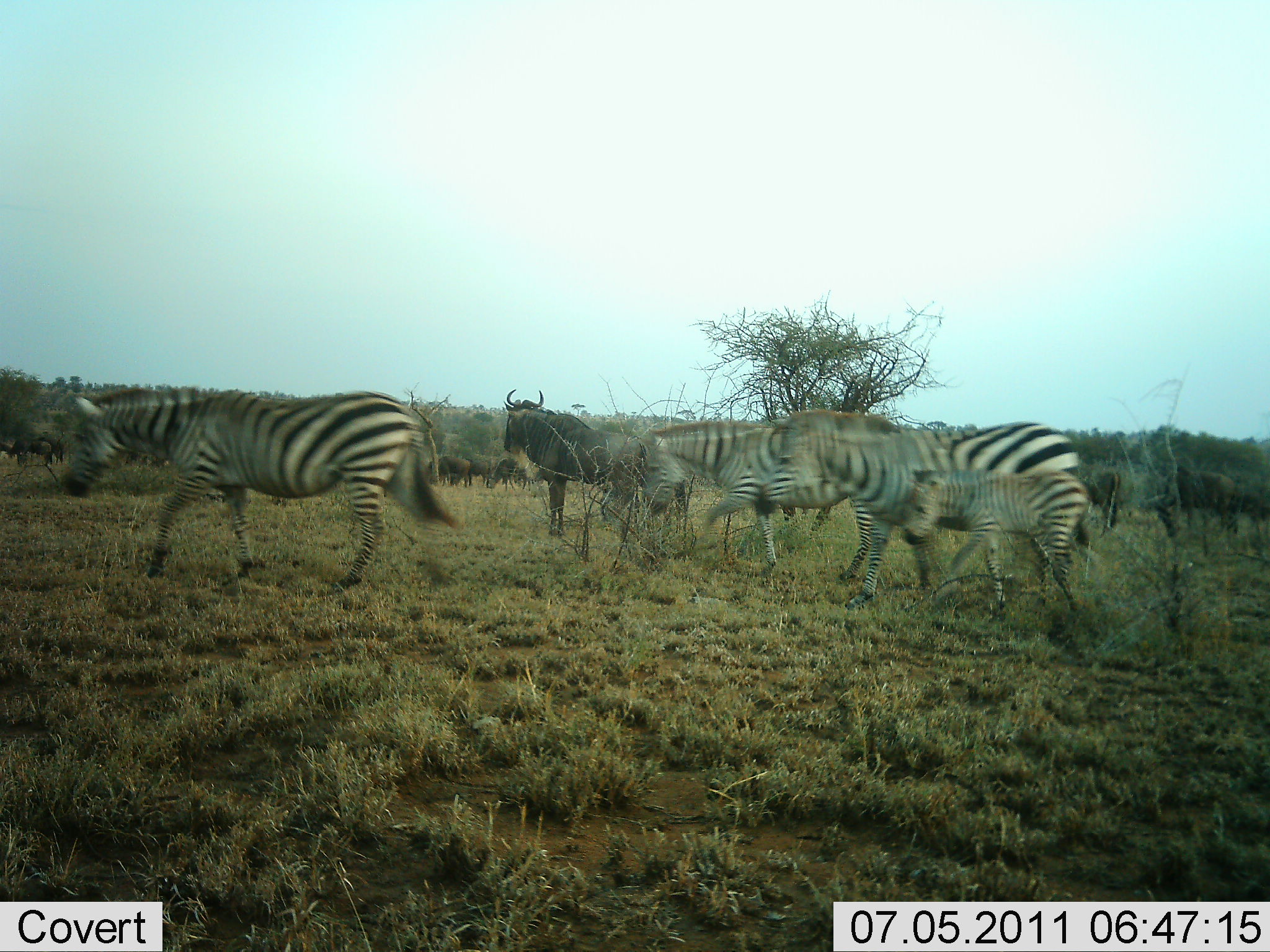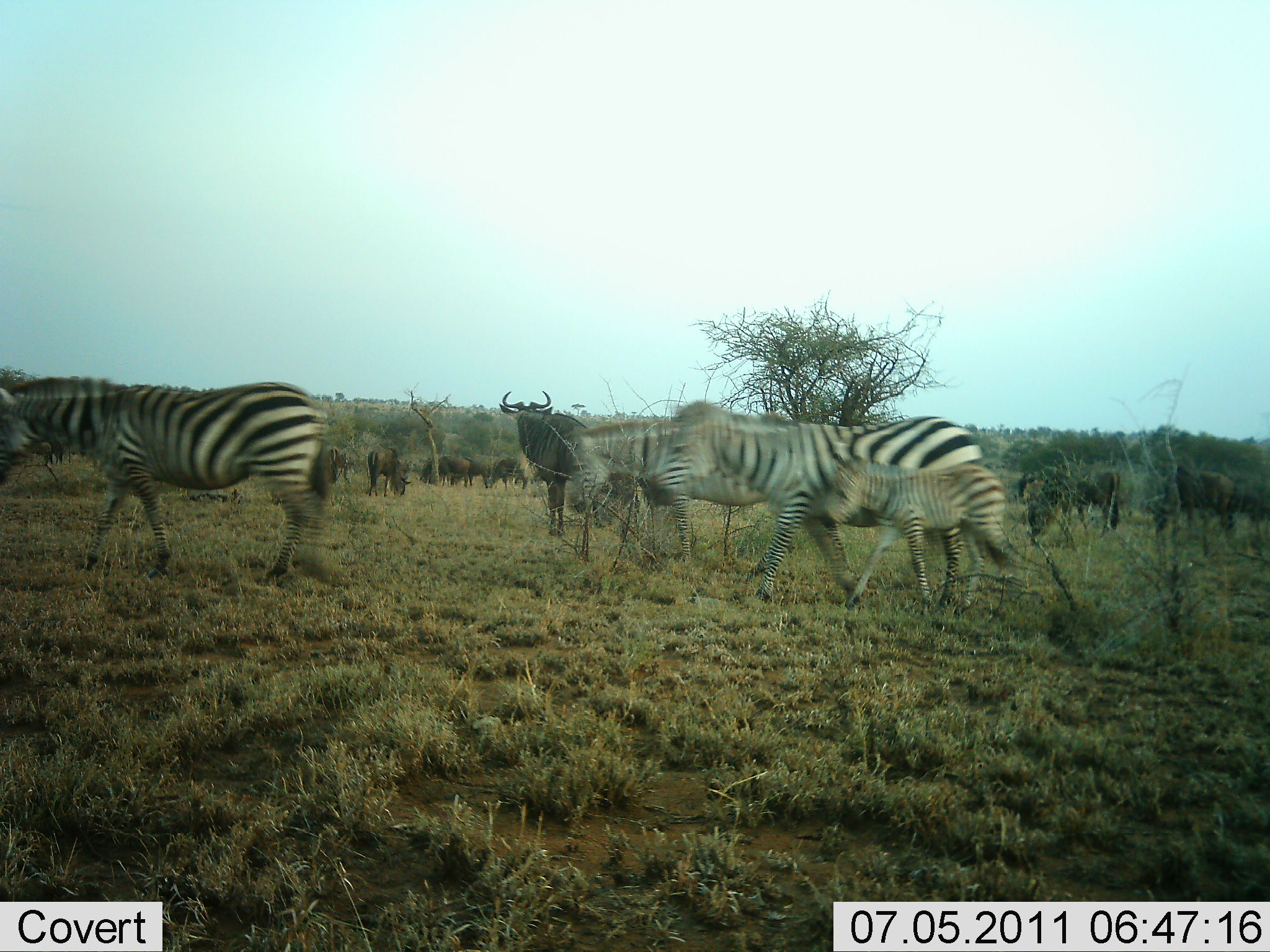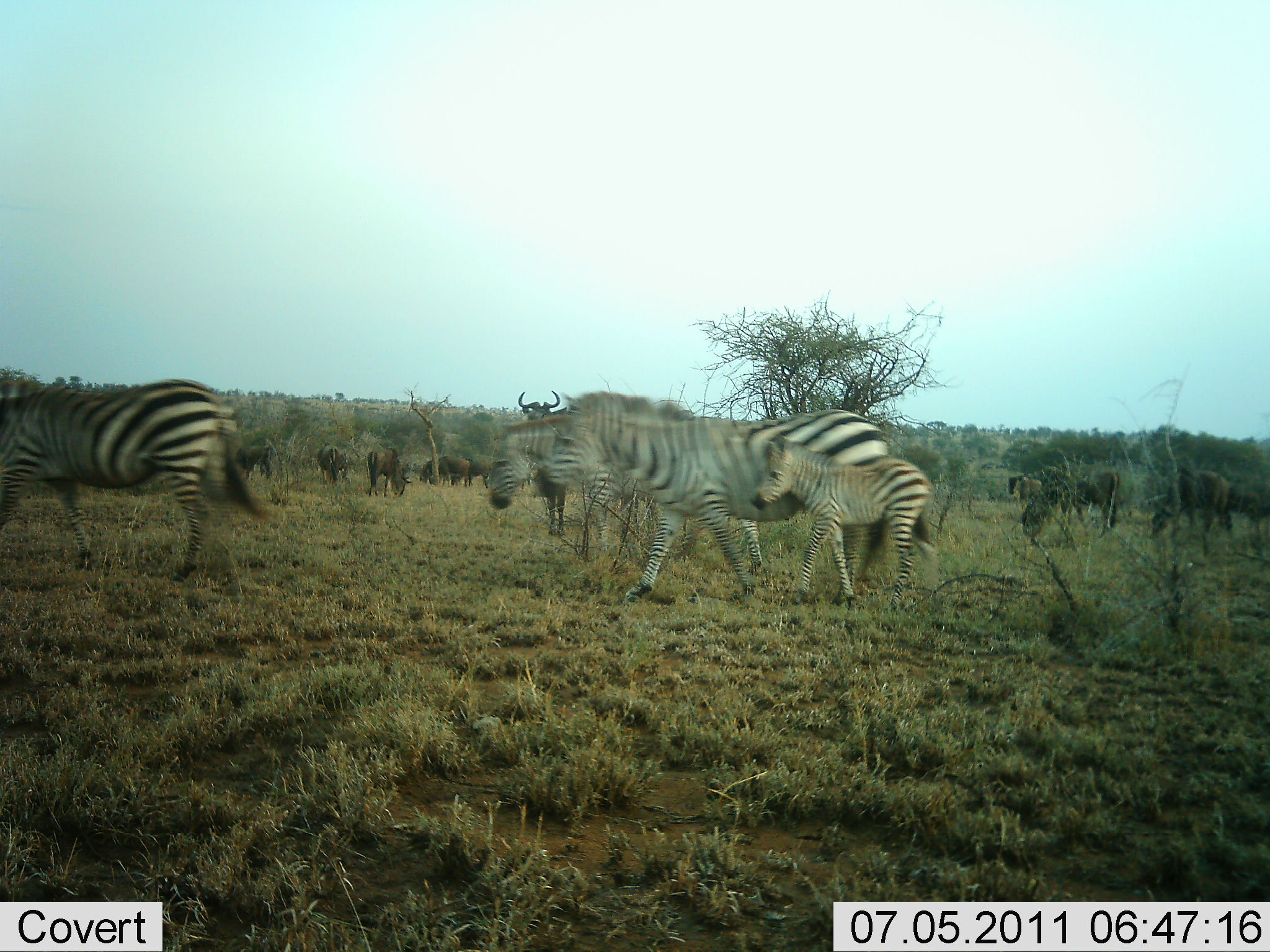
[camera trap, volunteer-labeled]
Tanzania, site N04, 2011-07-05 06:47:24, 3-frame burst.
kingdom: Animalia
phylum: Chordata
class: Mammalia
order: Artiodactyla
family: Bovidae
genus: Connochaetes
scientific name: Connochaetes taurinus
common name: blue wildebeest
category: wildebeest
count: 11-50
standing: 73%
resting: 0%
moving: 36%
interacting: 0%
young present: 0%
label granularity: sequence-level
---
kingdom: Animalia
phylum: Chordata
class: Mammalia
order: Perissodactyla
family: Equidae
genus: Equus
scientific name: Equus quagga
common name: plains zebra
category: zebra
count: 4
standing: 0%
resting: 0%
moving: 100%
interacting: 0%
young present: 85%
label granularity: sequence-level